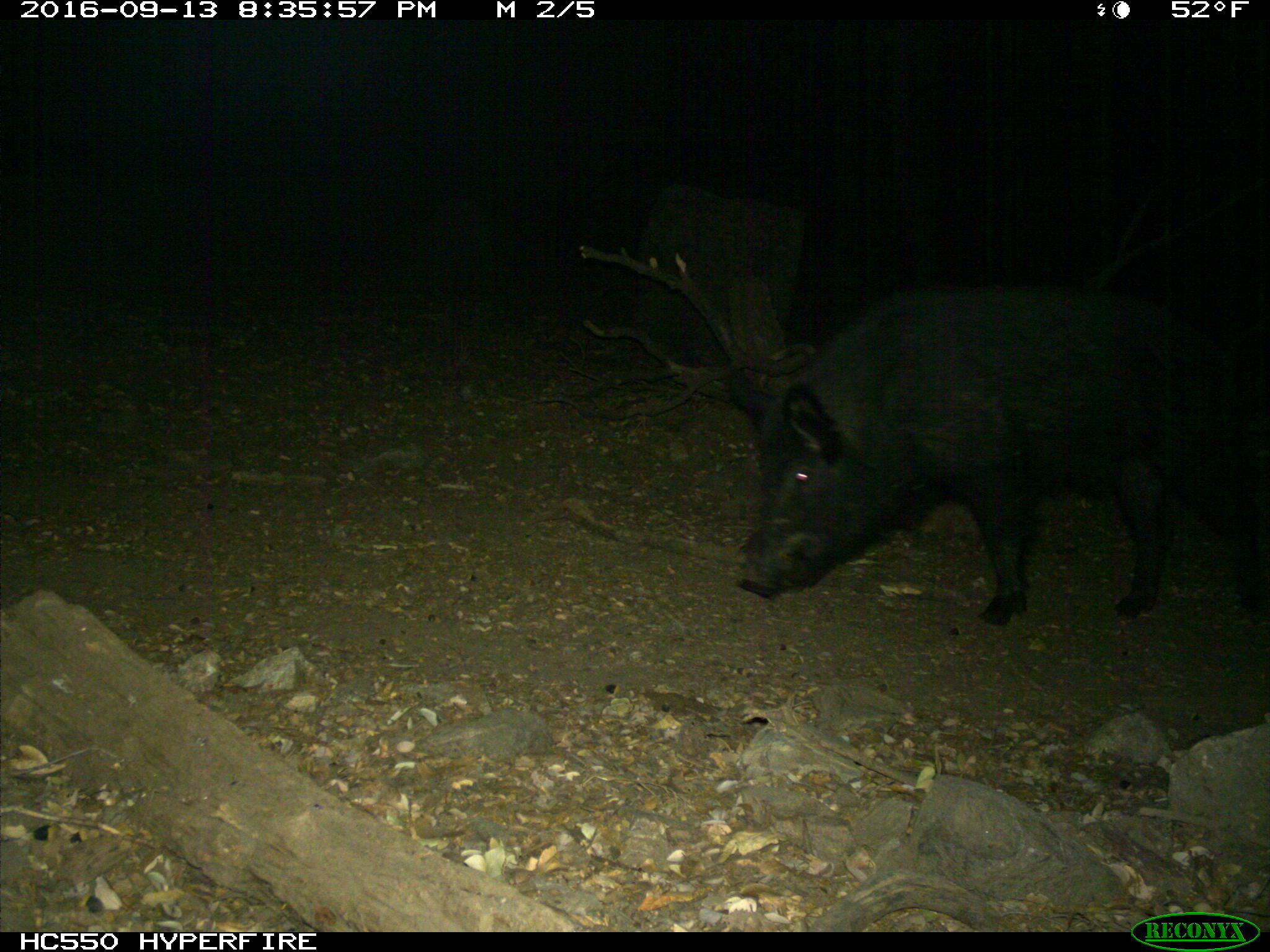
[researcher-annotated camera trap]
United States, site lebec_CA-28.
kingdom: Animalia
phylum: Chordata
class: Mammalia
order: Artiodactyla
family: Suidae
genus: Sus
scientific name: Sus scrofa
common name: wild boar